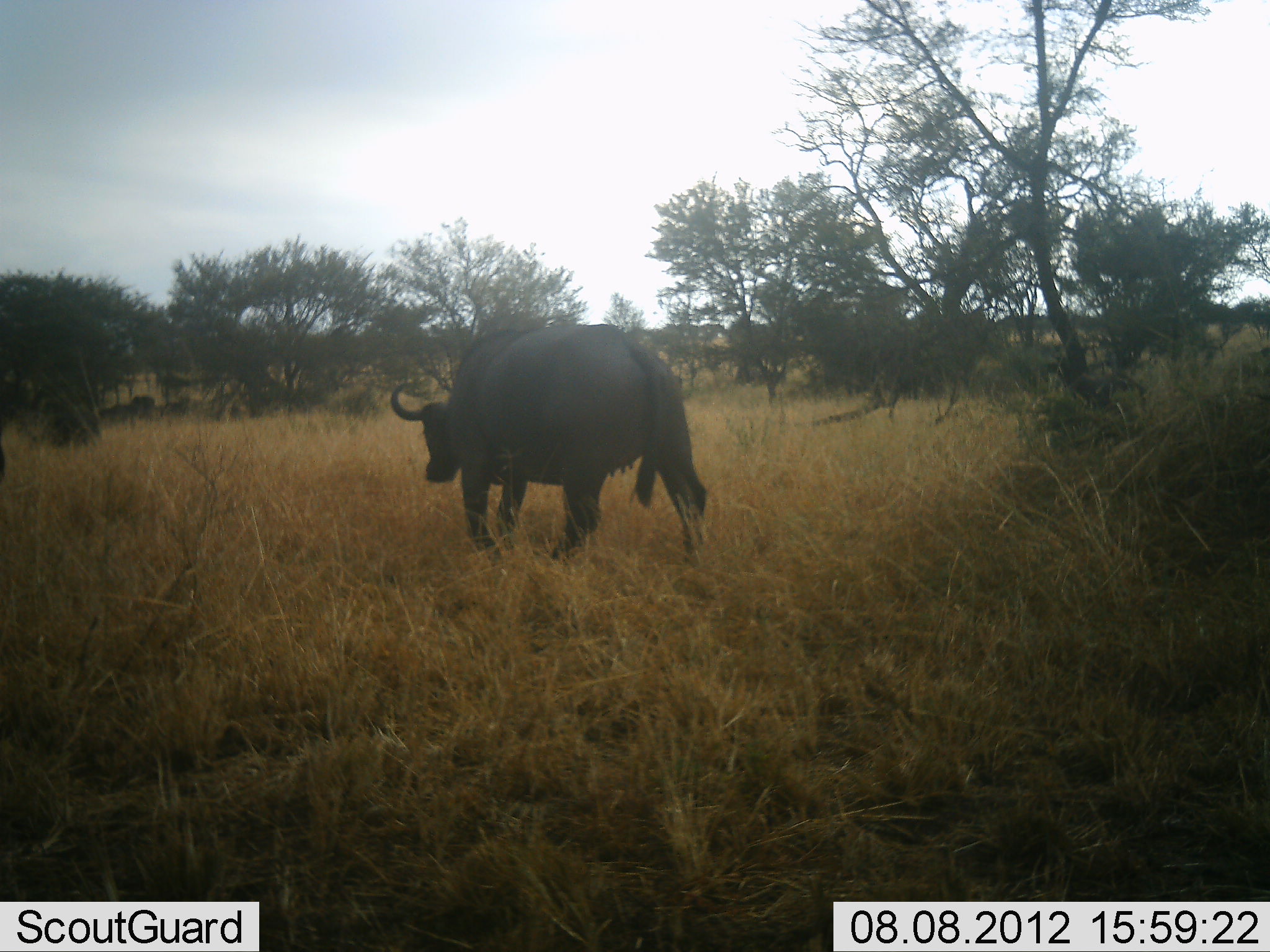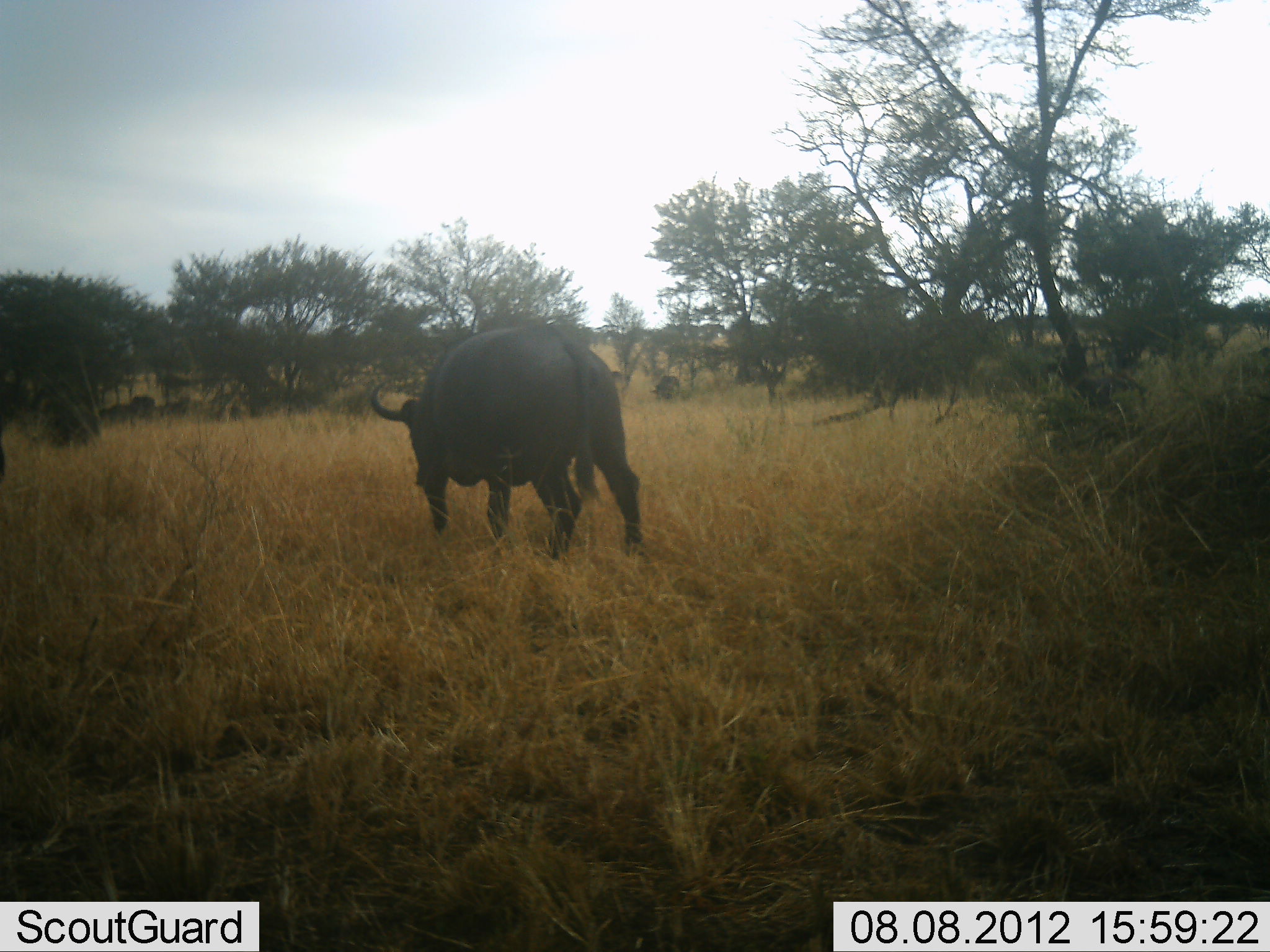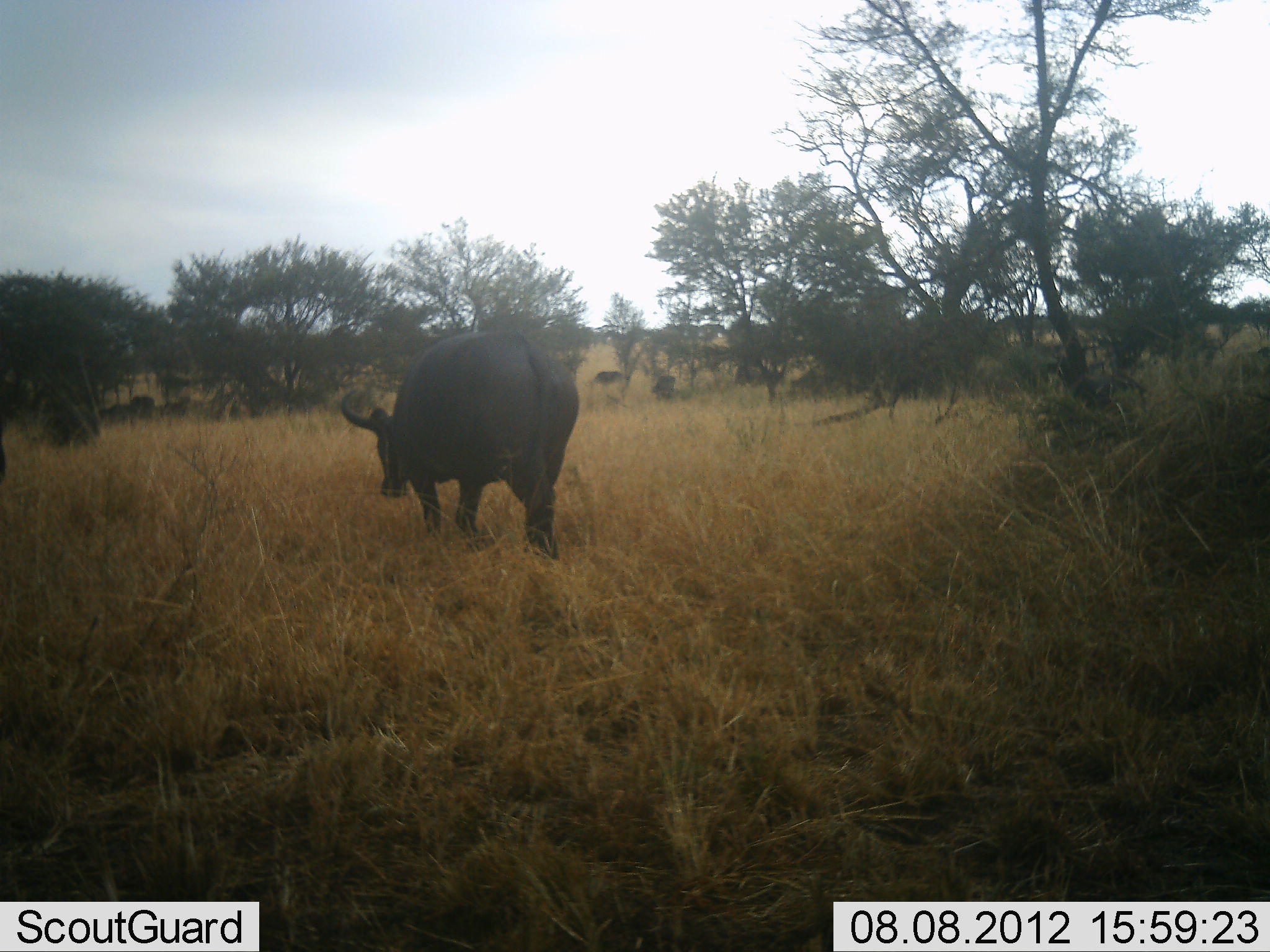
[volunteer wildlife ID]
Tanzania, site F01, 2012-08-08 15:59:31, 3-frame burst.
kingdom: Animalia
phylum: Chordata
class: Mammalia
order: Artiodactyla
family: Bovidae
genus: Syncerus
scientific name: Syncerus caffer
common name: cape buffalo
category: buffalo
Buffalo (cape buffalo) (Syncerus caffer), count 1. Behavior (volunteer vote fractions): standing 10%, resting 10%, moving 90%, interacting 0%. Young present (vote fraction): 0%. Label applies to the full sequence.